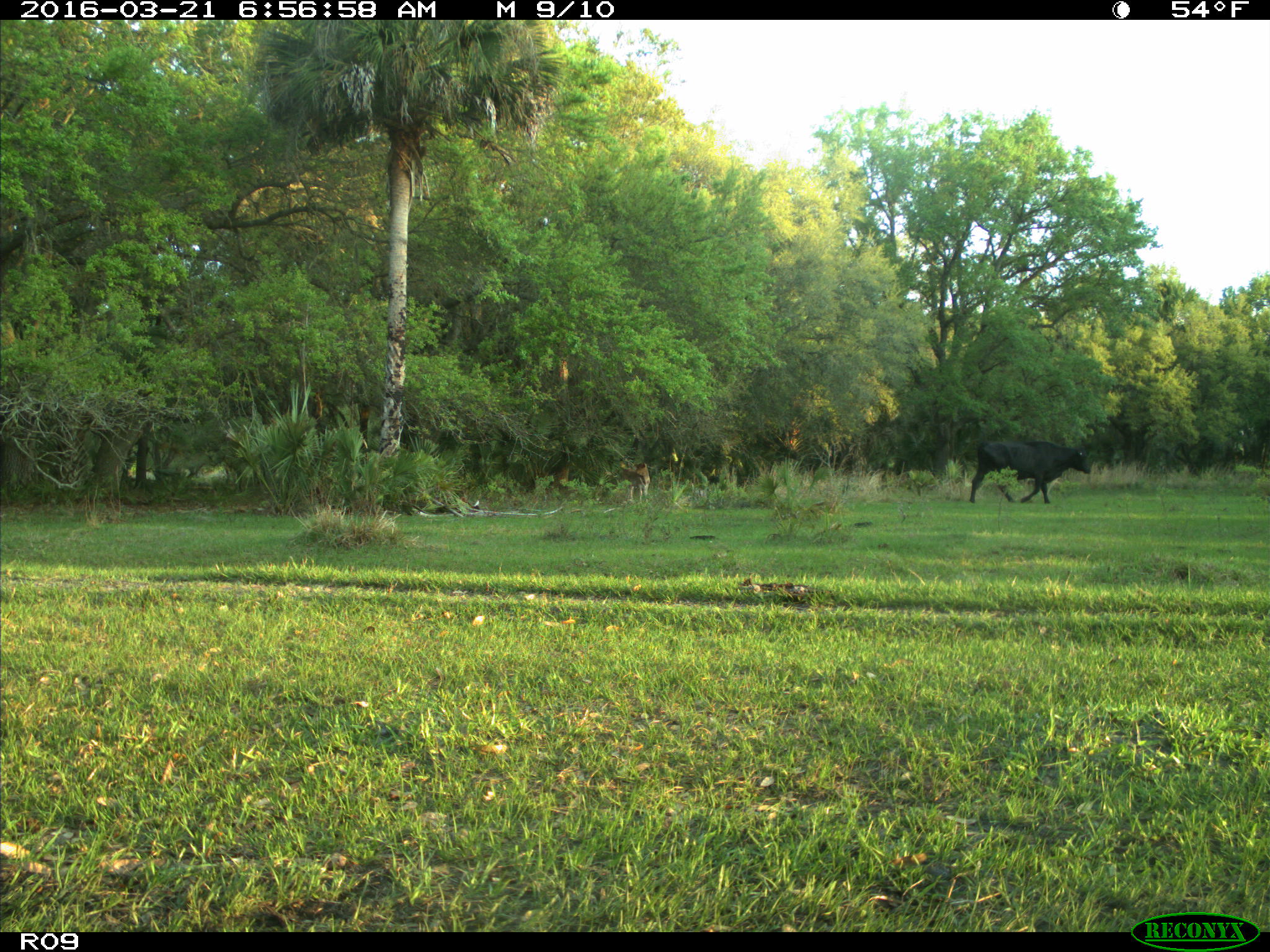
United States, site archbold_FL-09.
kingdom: Animalia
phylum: Chordata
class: Mammalia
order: Artiodactyla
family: Bovidae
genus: Bos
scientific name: Bos taurus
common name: domestic cow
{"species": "Bos taurus (domestic cow)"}